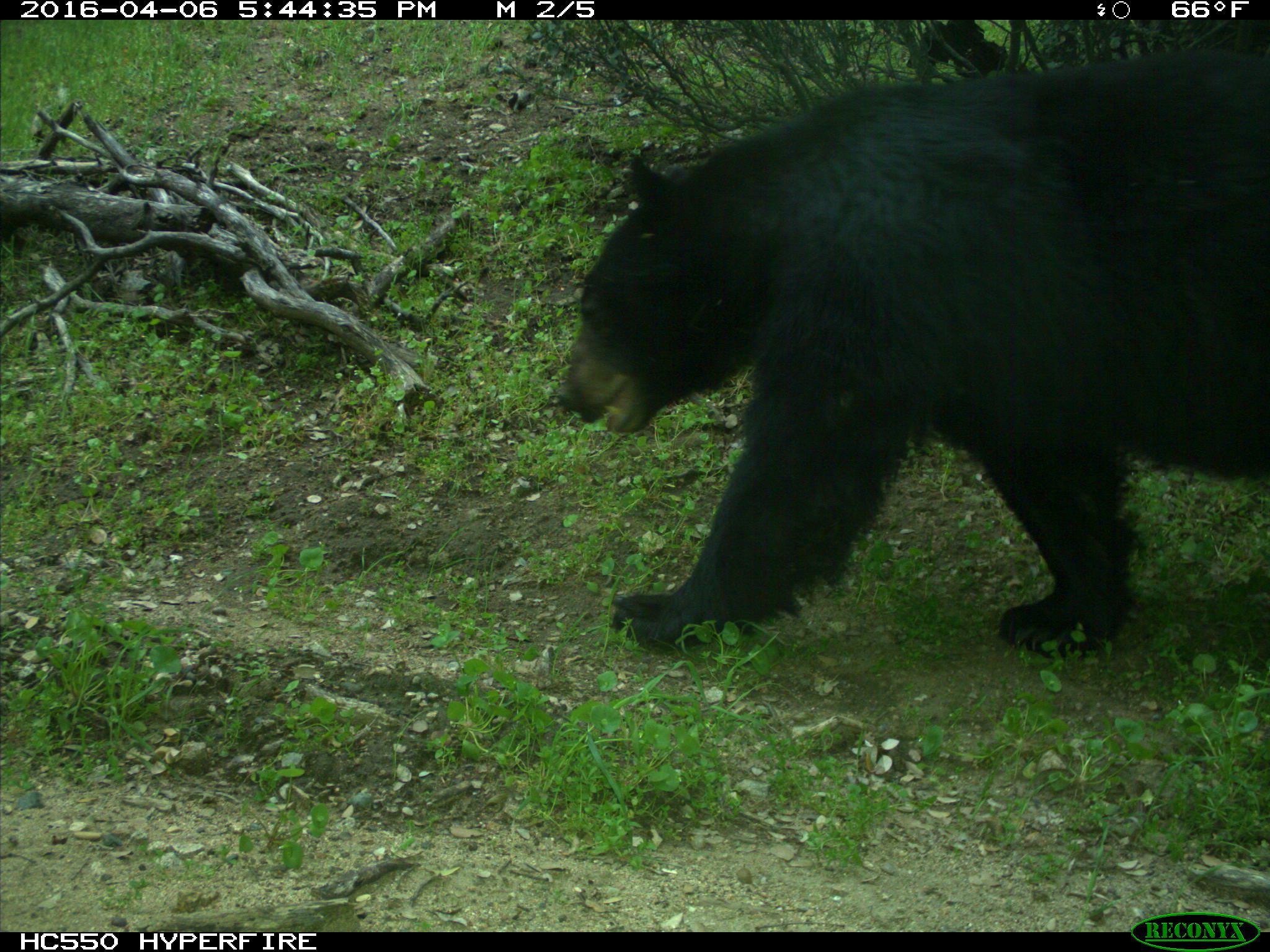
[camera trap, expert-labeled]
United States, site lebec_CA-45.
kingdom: Animalia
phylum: Chordata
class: Mammalia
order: Carnivora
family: Ursidae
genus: Ursus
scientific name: Ursus americanus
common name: american black bear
Ursus americanus (american black bear).